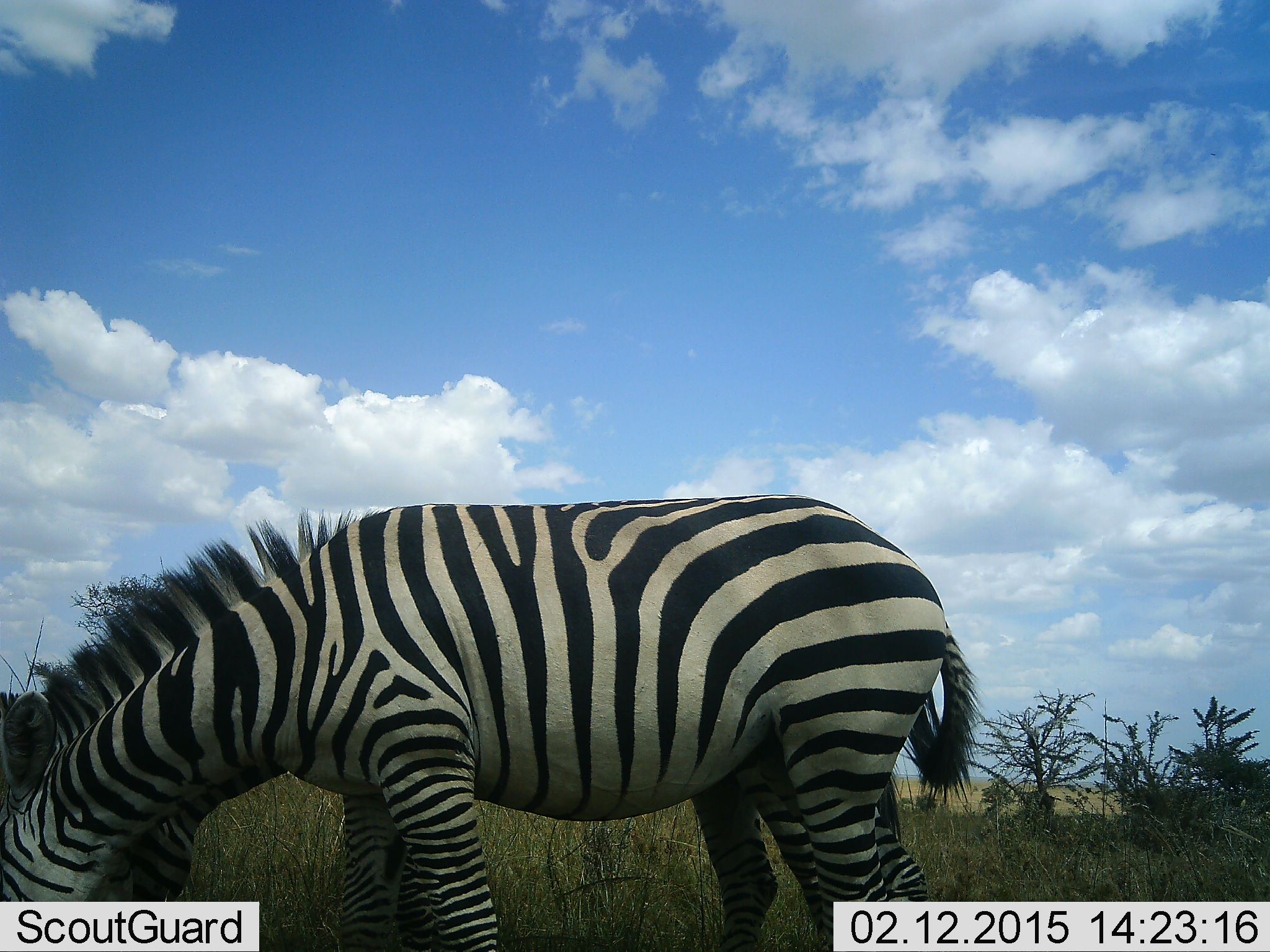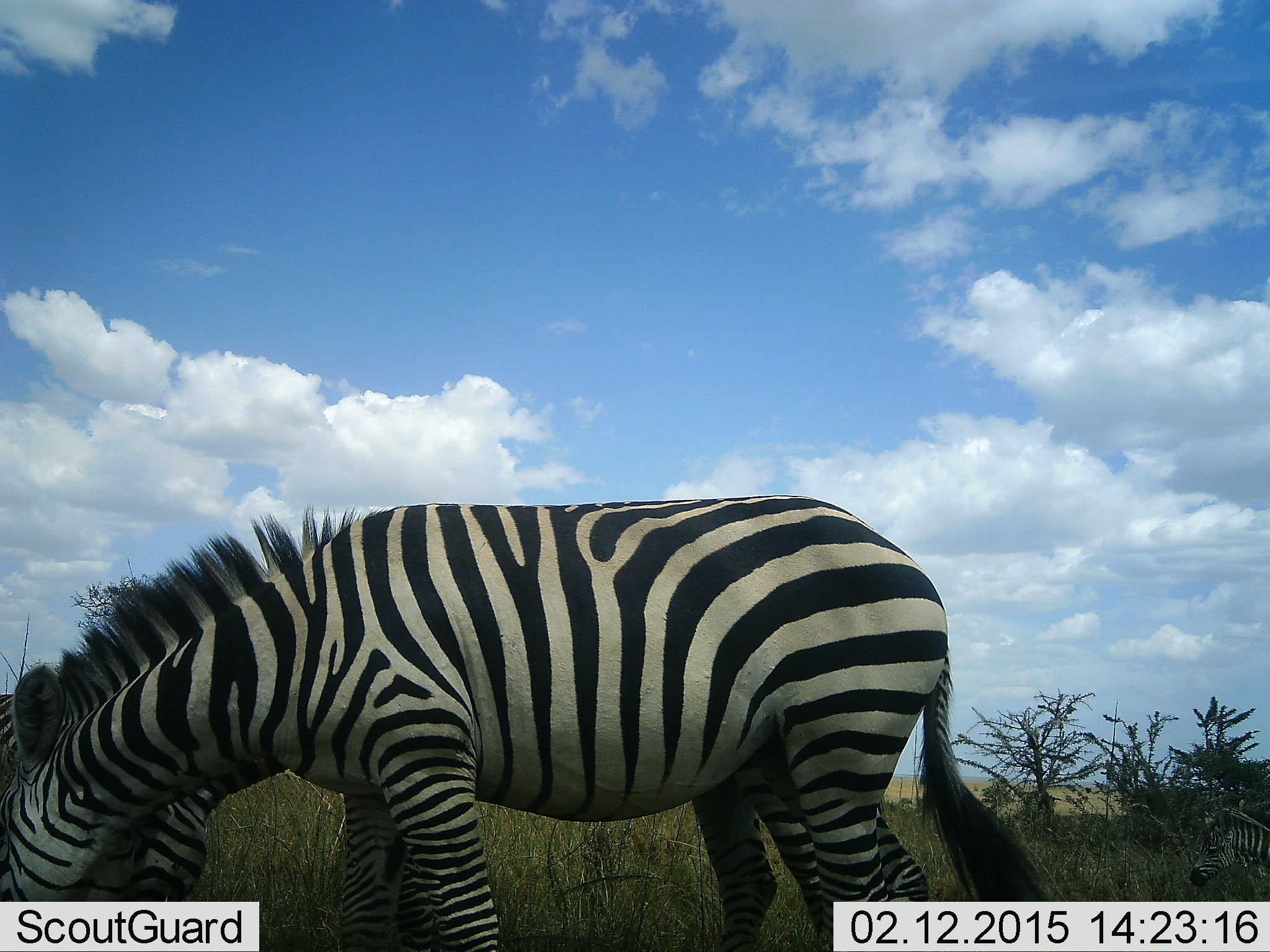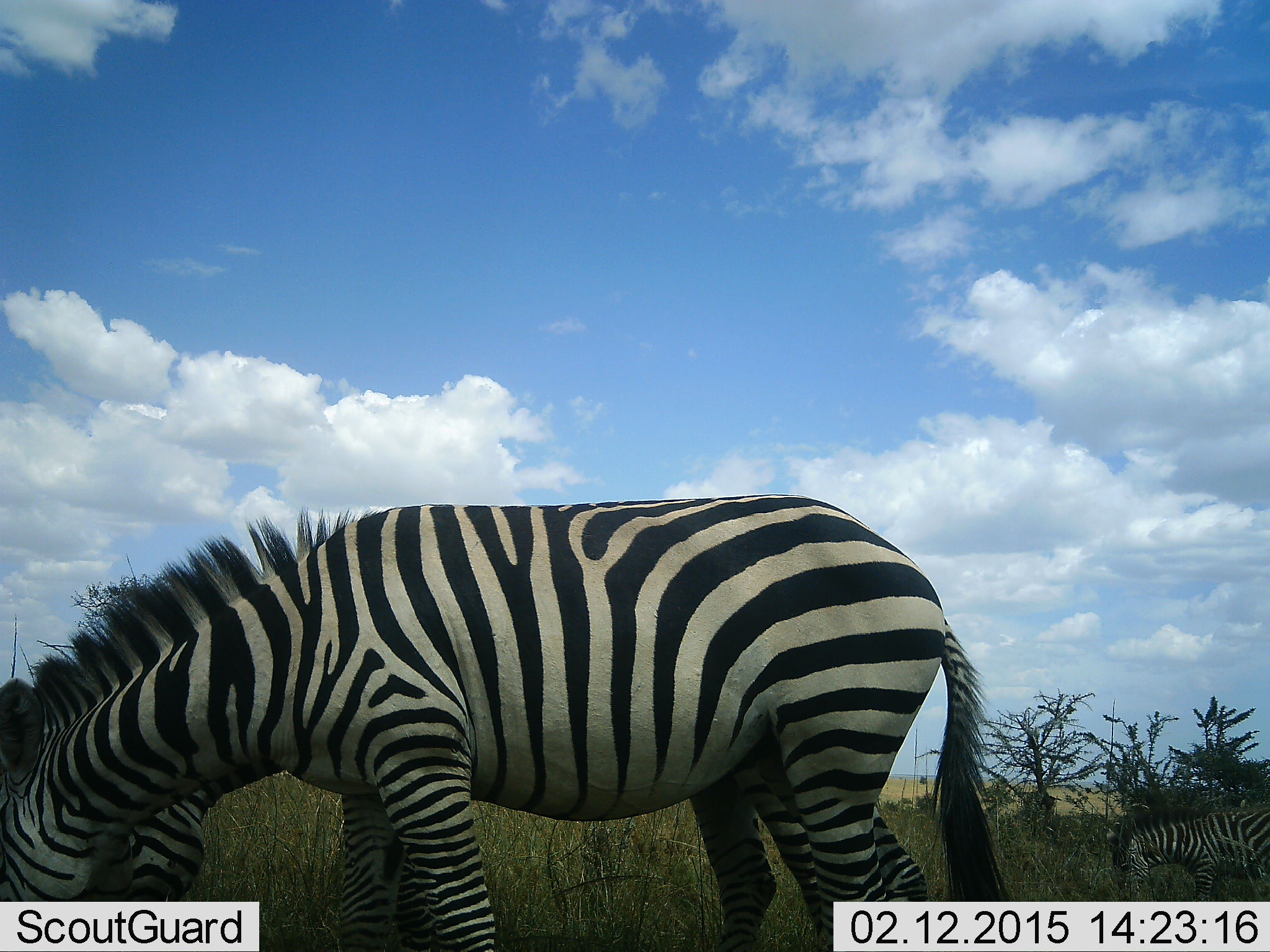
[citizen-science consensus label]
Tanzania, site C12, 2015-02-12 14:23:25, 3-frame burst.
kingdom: Animalia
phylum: Chordata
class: Mammalia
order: Perissodactyla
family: Equidae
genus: Equus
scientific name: Equus quagga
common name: plains zebra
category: zebra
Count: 2.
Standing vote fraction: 10%.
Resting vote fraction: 0%.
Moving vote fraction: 20%.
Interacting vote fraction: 0%.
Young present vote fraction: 10%.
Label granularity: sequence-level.